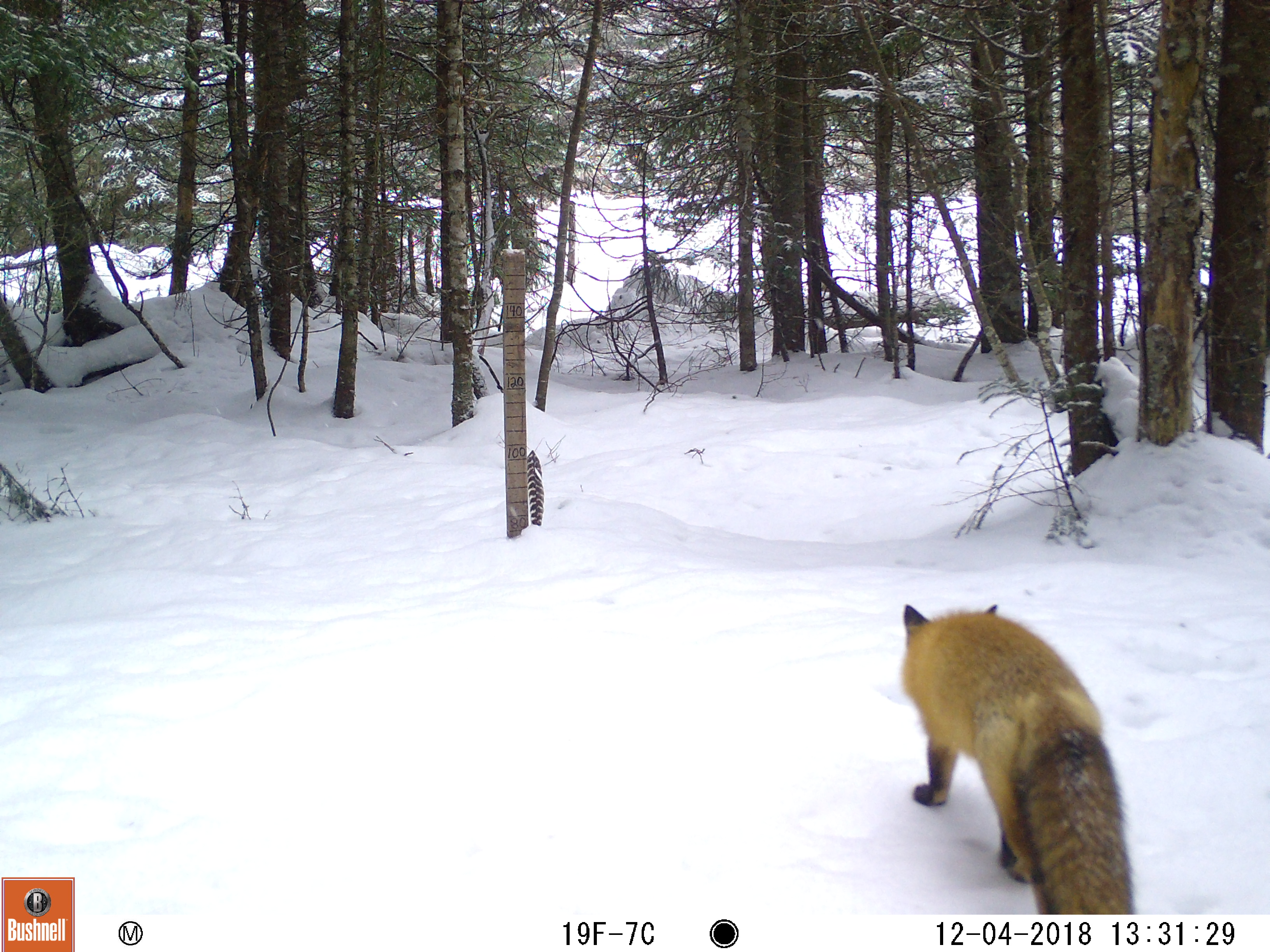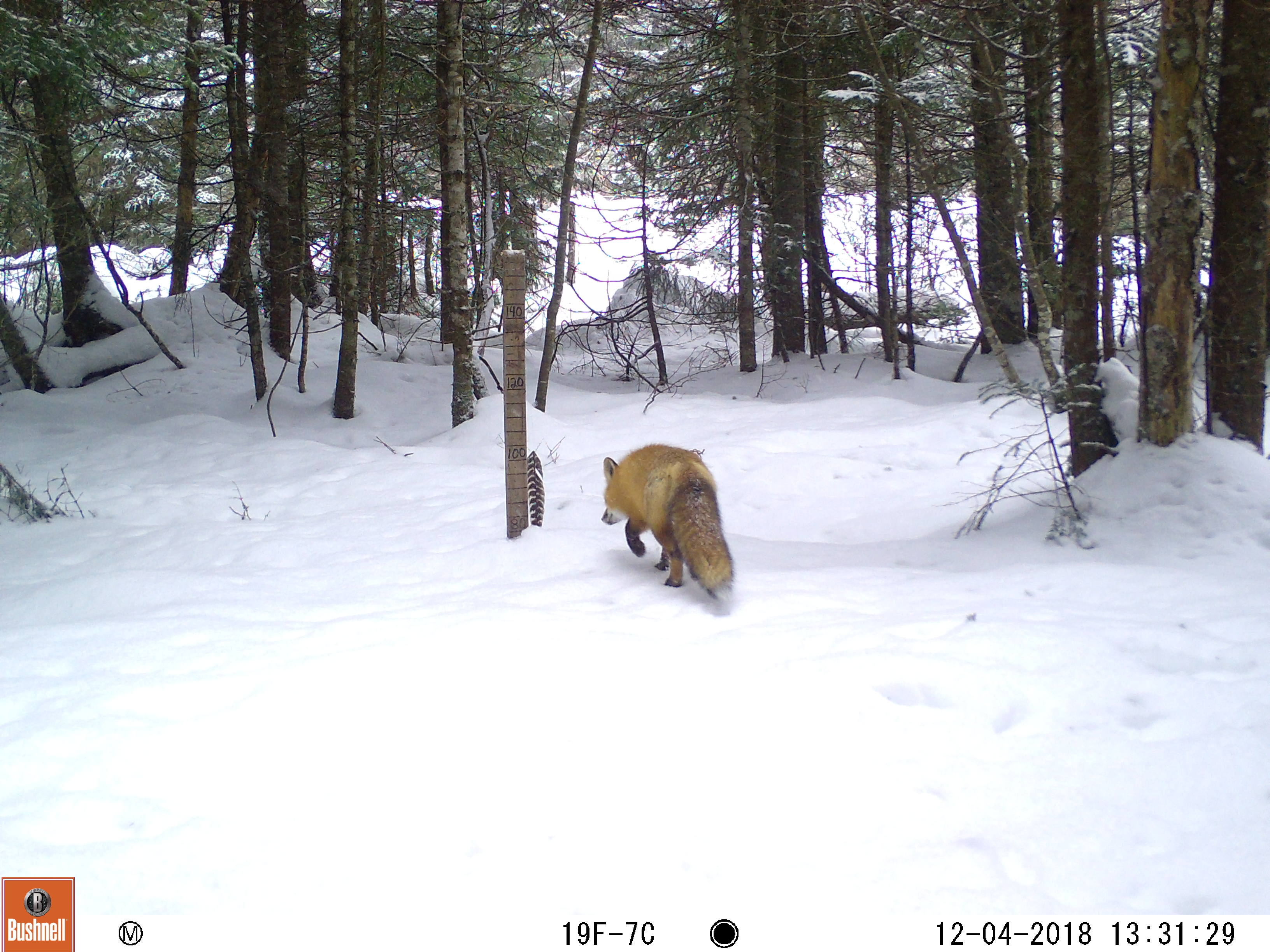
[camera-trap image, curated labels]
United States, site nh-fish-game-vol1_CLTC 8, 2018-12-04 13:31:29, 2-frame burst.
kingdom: Animalia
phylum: Chordata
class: Mammalia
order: Carnivora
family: Canidae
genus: Vulpes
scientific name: Vulpes vulpes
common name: red fox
Red fox (Vulpes vulpes).